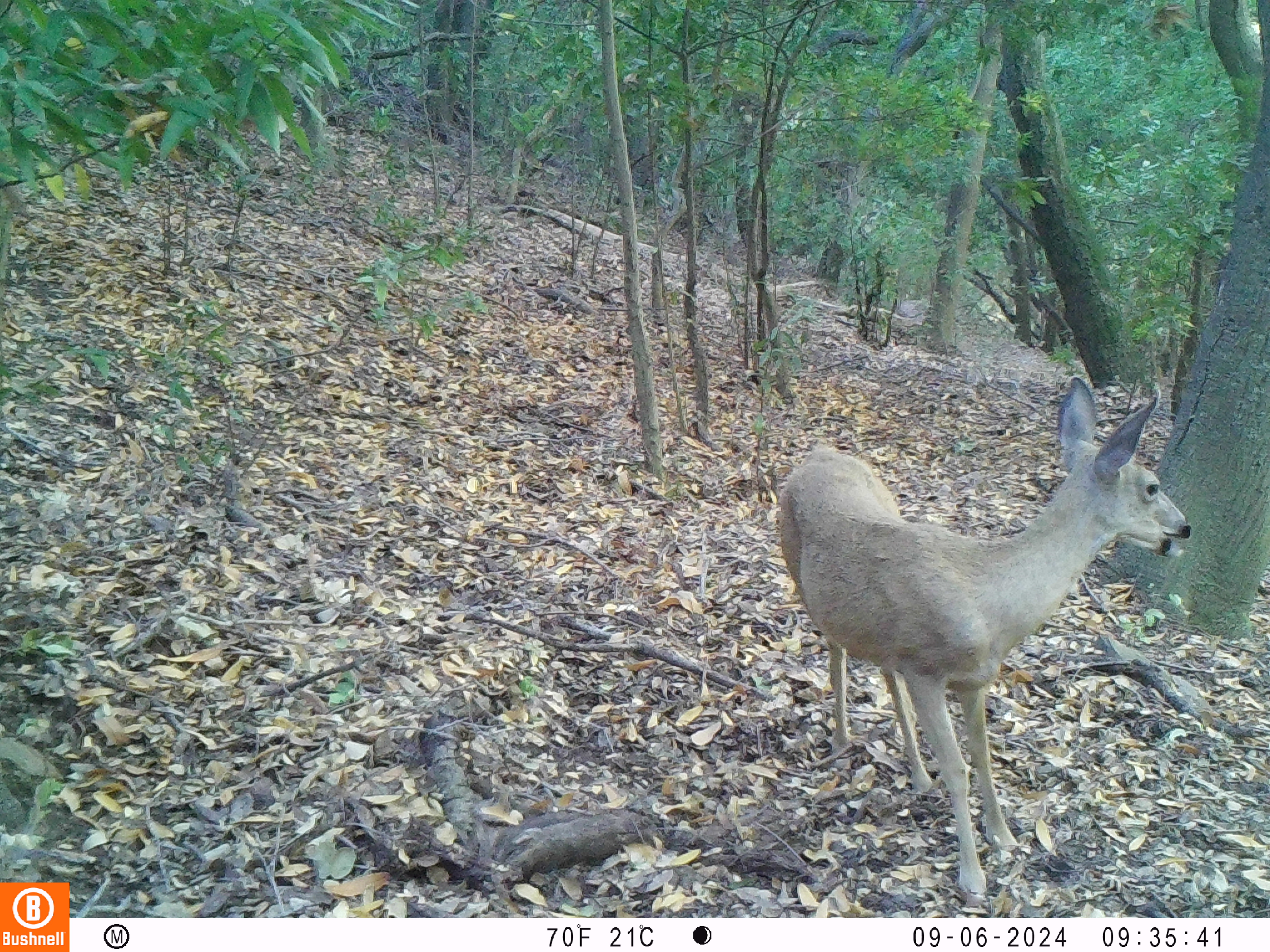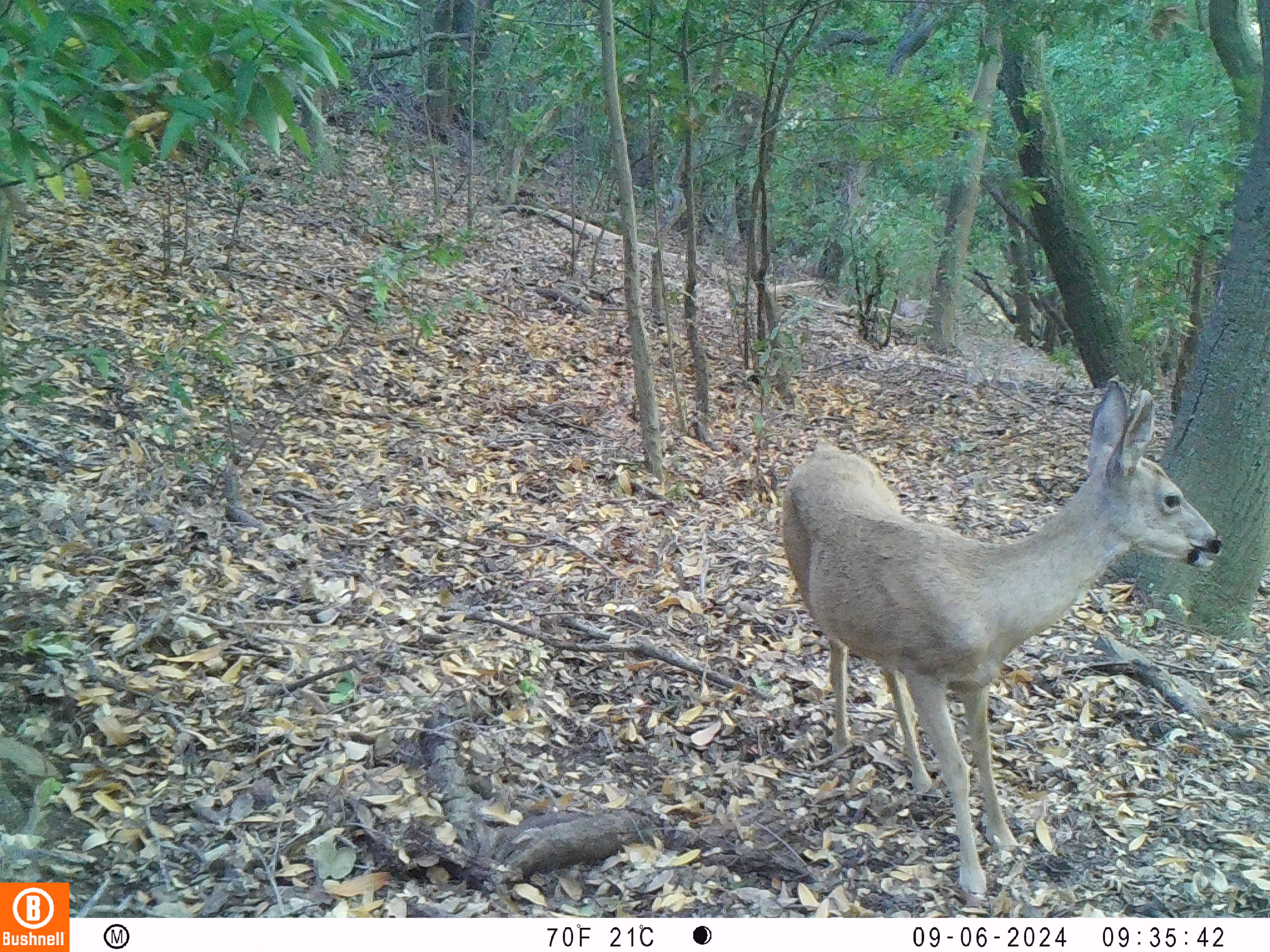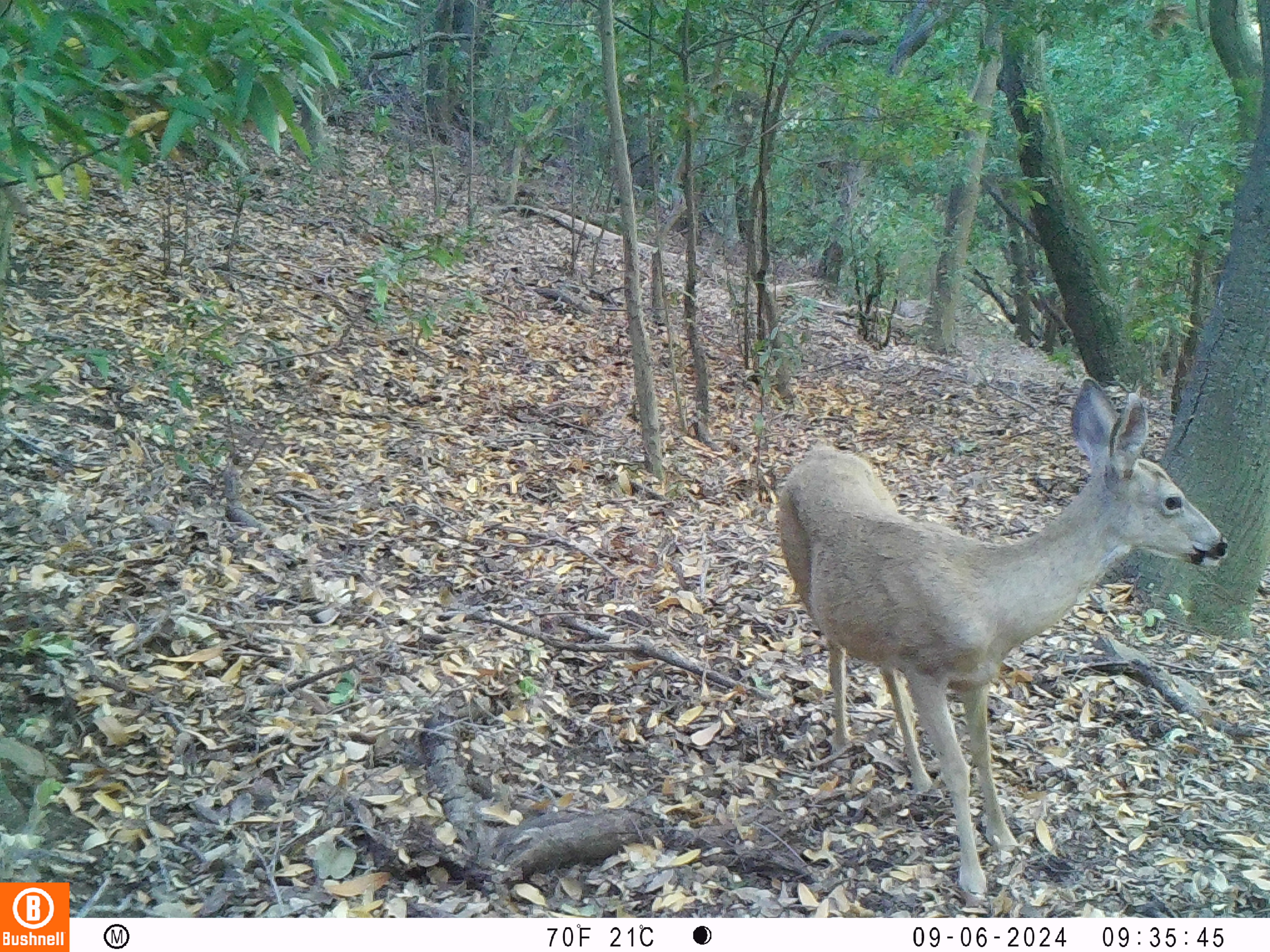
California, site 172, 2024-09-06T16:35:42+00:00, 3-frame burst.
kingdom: Animalia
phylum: Chordata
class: Mammalia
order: Artiodactyla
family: Cervidae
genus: Odocoileus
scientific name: Odocoileus hemionus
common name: mule deer